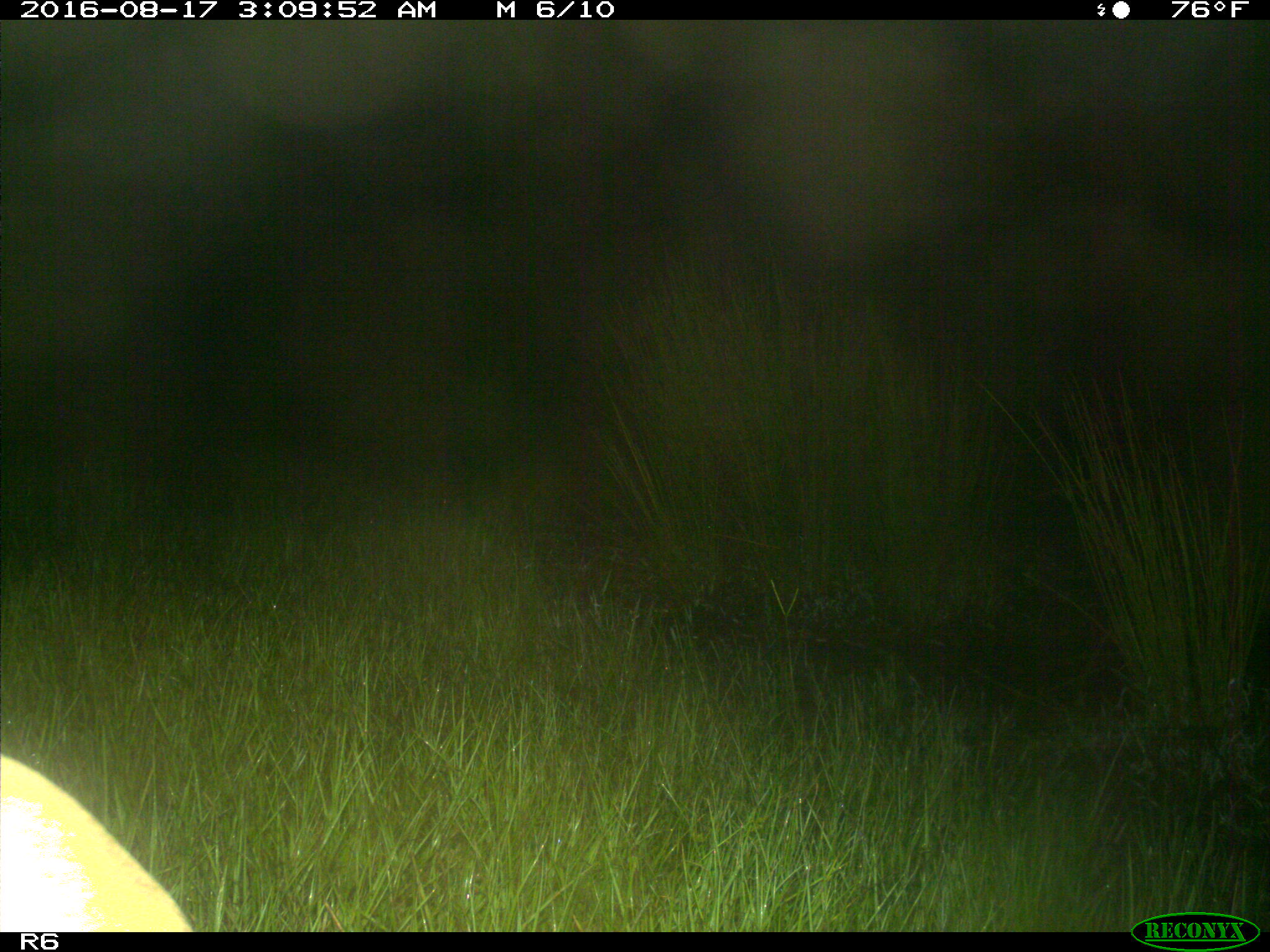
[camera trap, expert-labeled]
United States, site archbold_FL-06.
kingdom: Animalia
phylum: Chordata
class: Mammalia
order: Artiodactyla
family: Bovidae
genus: Bos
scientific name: Bos taurus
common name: domestic cow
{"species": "Bos taurus (domestic cow)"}